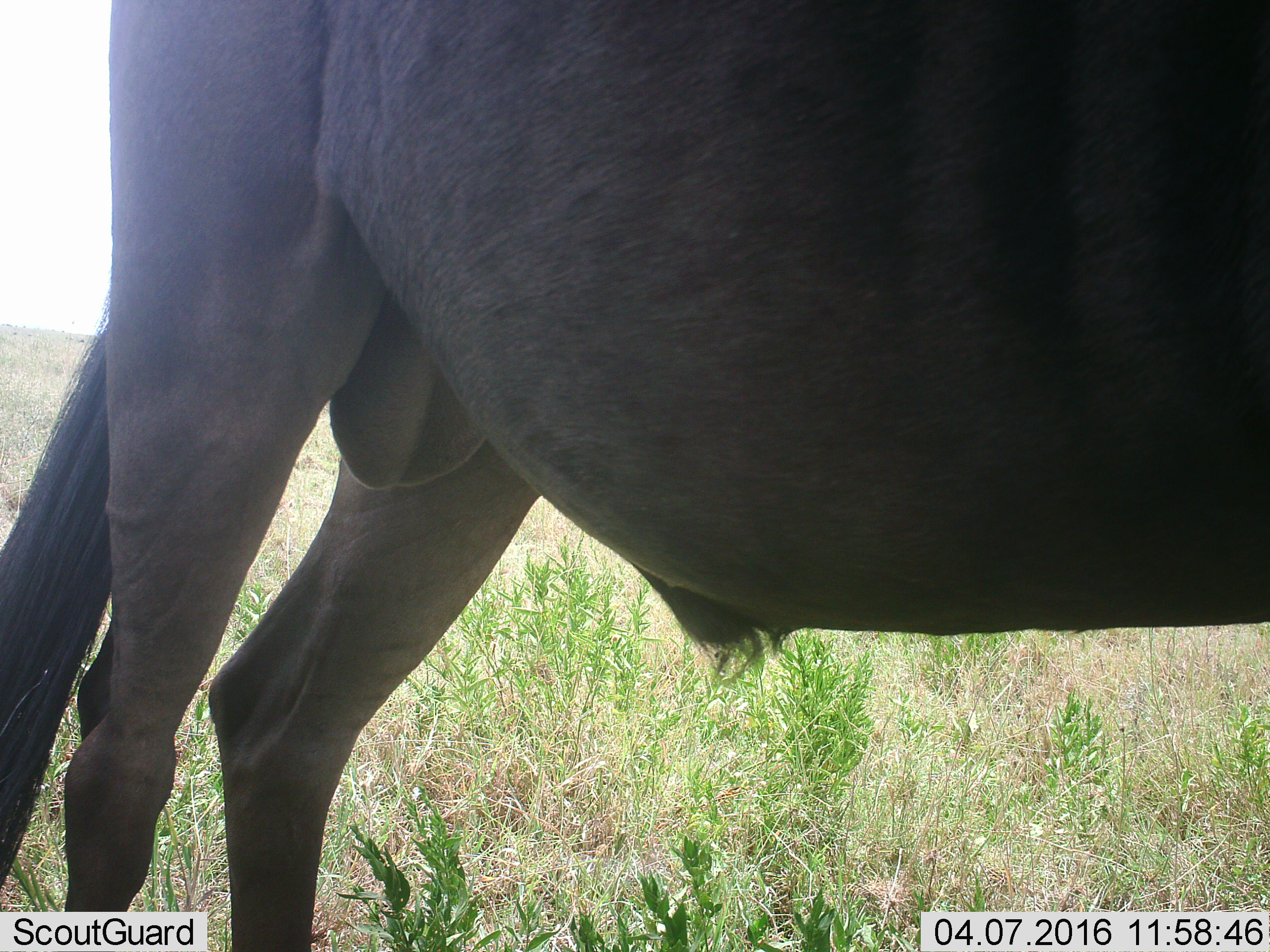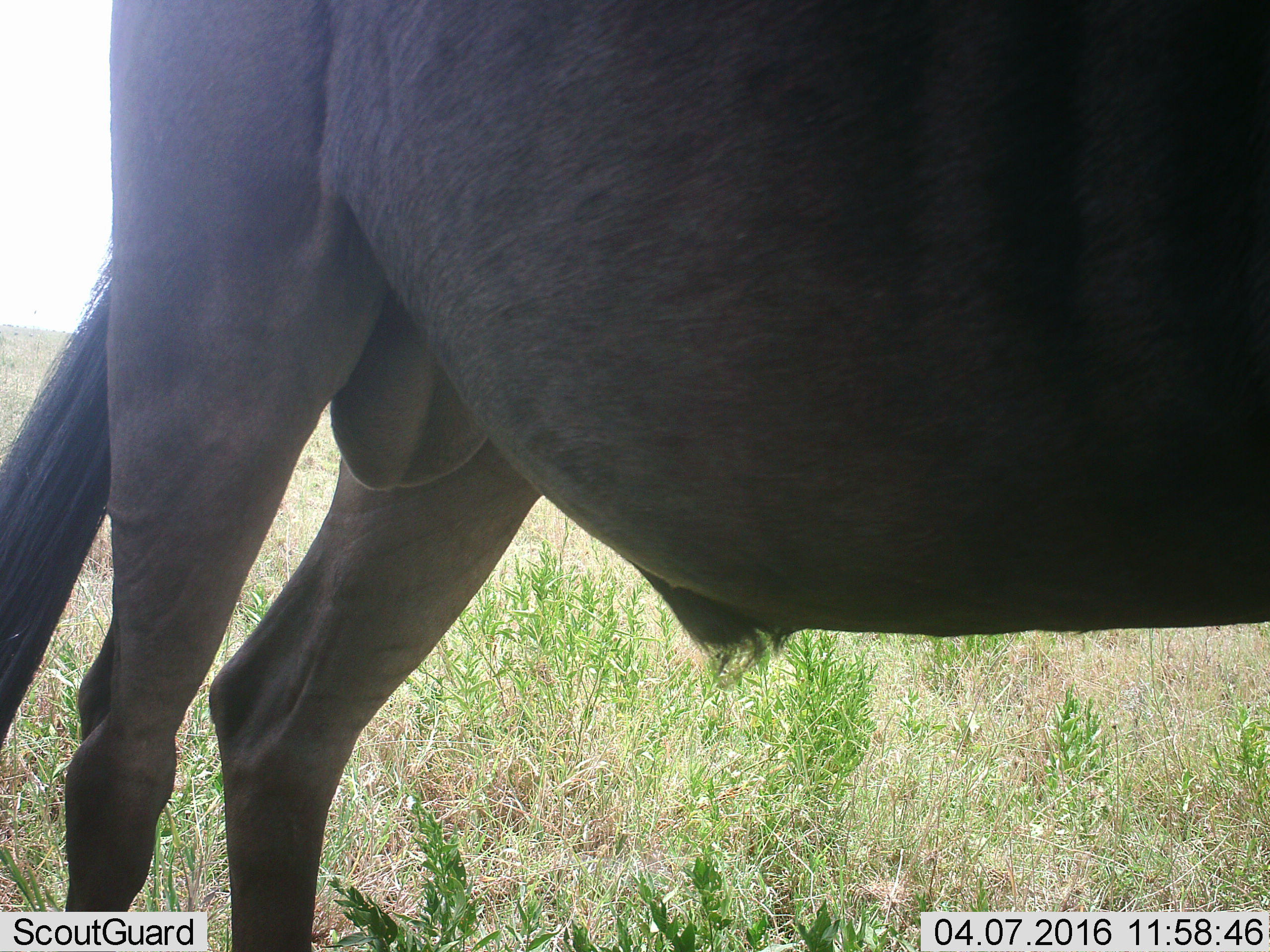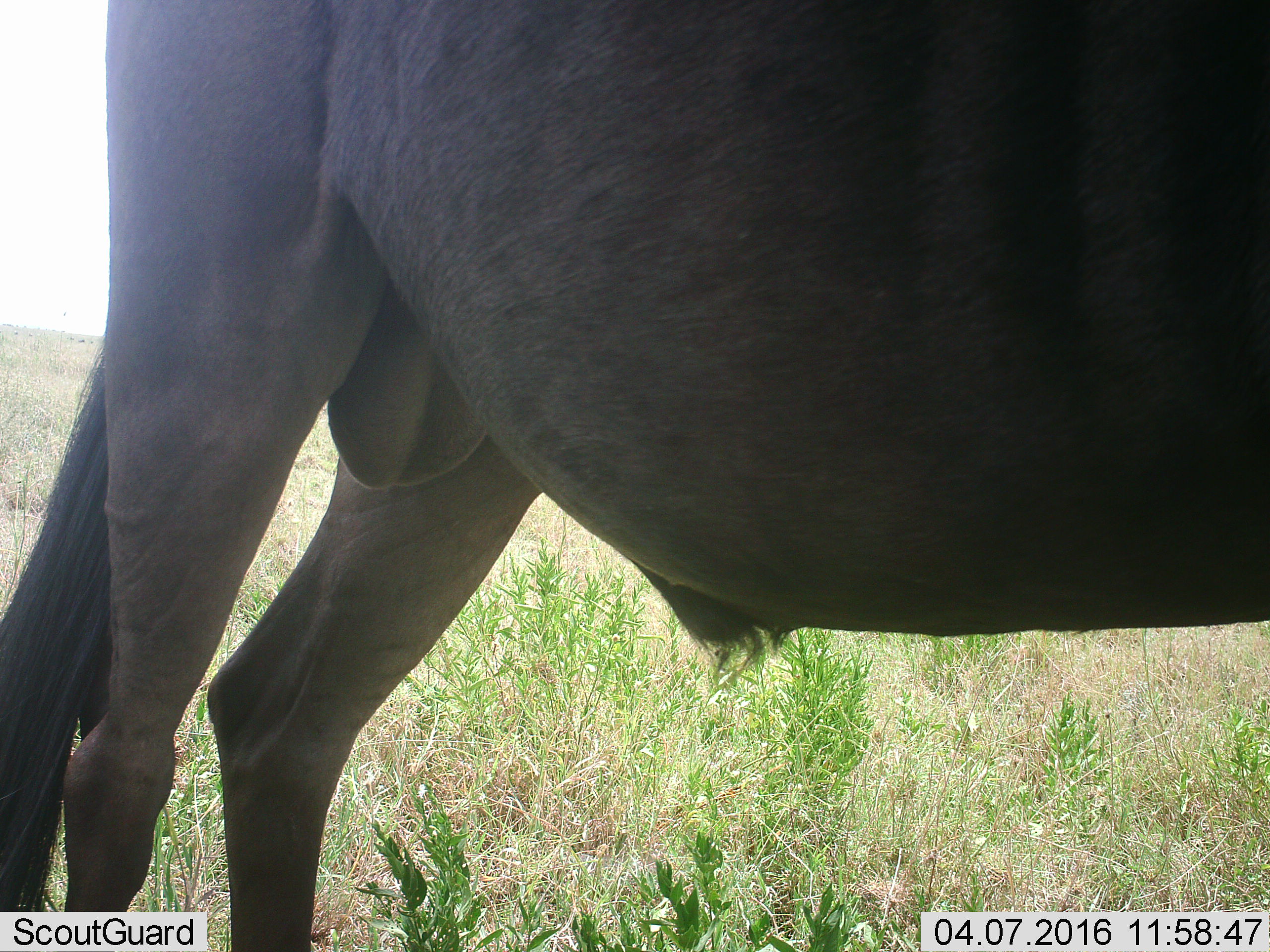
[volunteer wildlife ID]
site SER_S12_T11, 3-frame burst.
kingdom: Animalia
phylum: Chordata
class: Mammalia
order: Artiodactyla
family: Bovidae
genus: Connochaetes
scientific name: Connochaetes taurinus taurinus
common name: blue wildebeest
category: wildebeestblue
Wildebeestblue (blue wildebeest) (Connochaetes taurinus taurinus), count 1. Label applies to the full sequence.